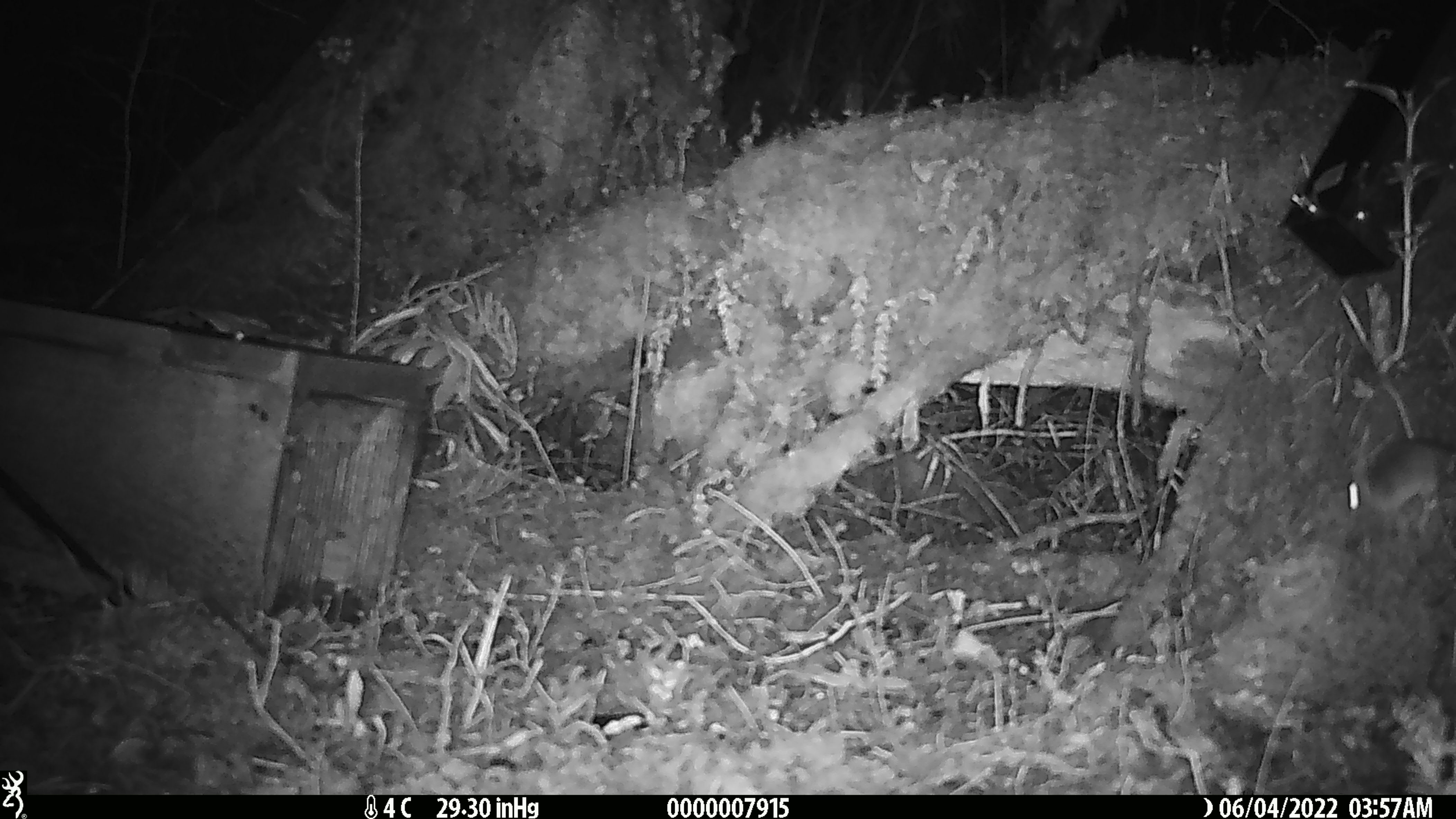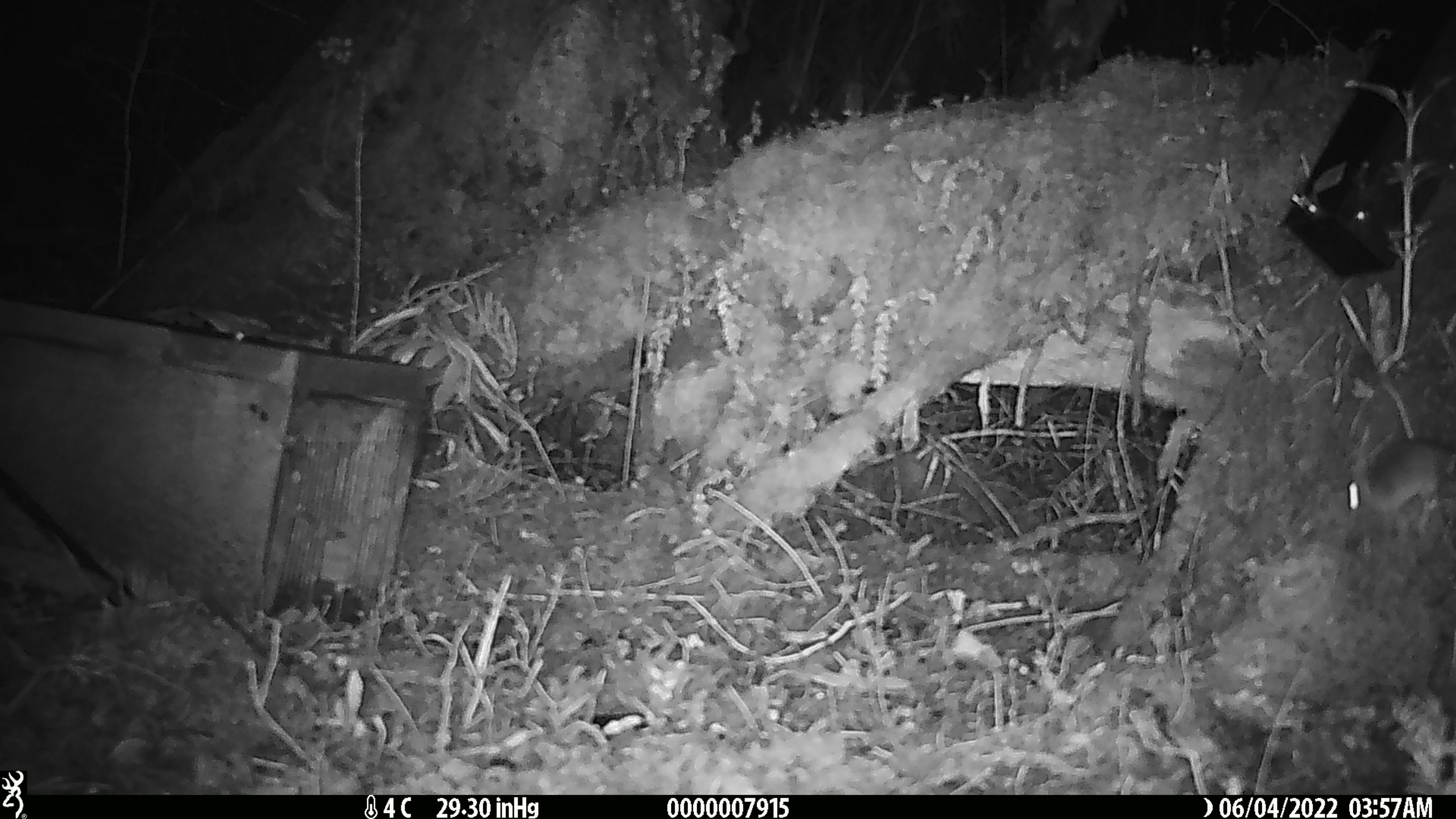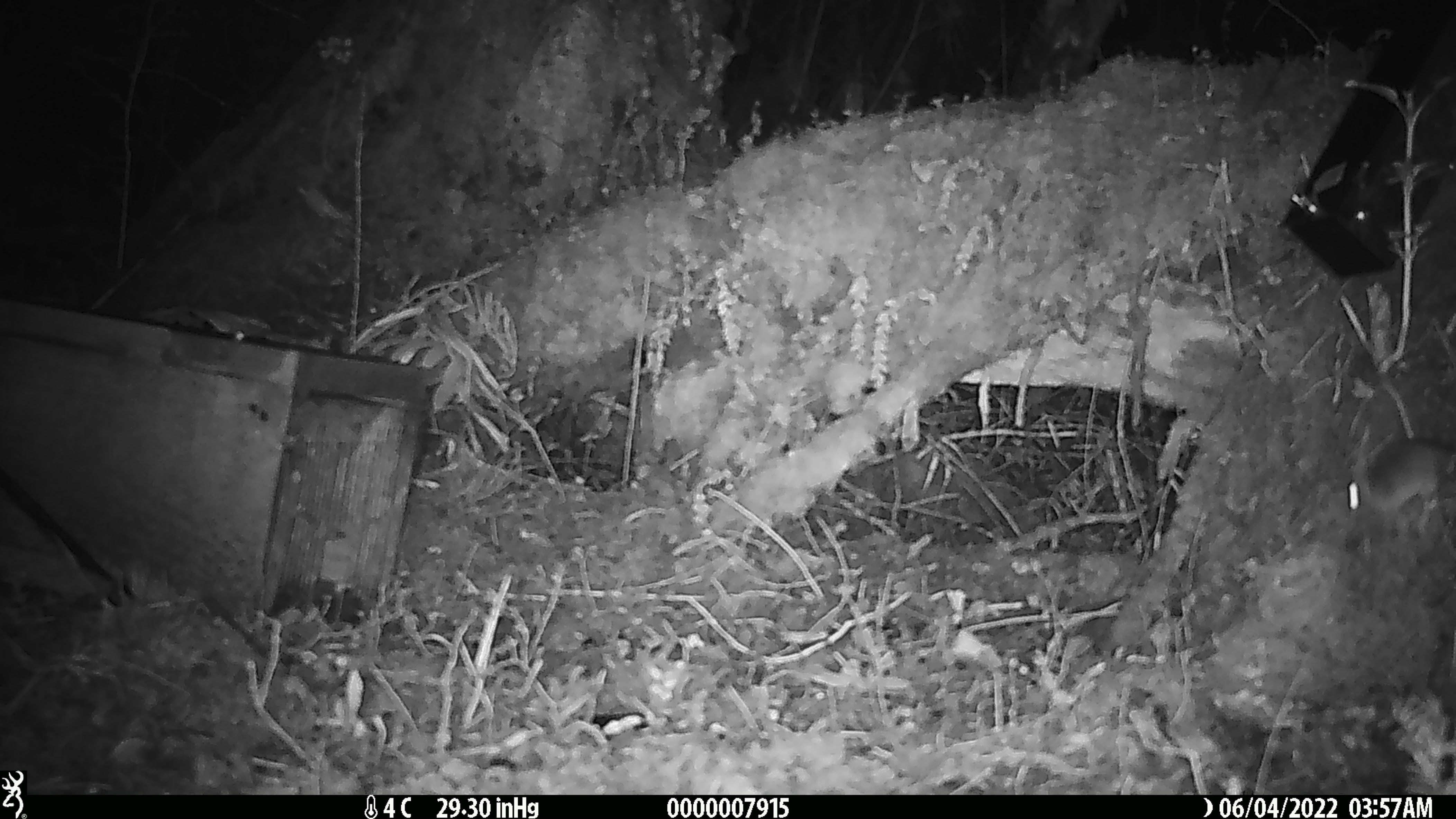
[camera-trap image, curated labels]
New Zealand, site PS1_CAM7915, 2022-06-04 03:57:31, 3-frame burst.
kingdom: Animalia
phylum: Chordata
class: Mammalia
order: Rodentia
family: Muridae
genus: Mus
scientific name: Mus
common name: mouse